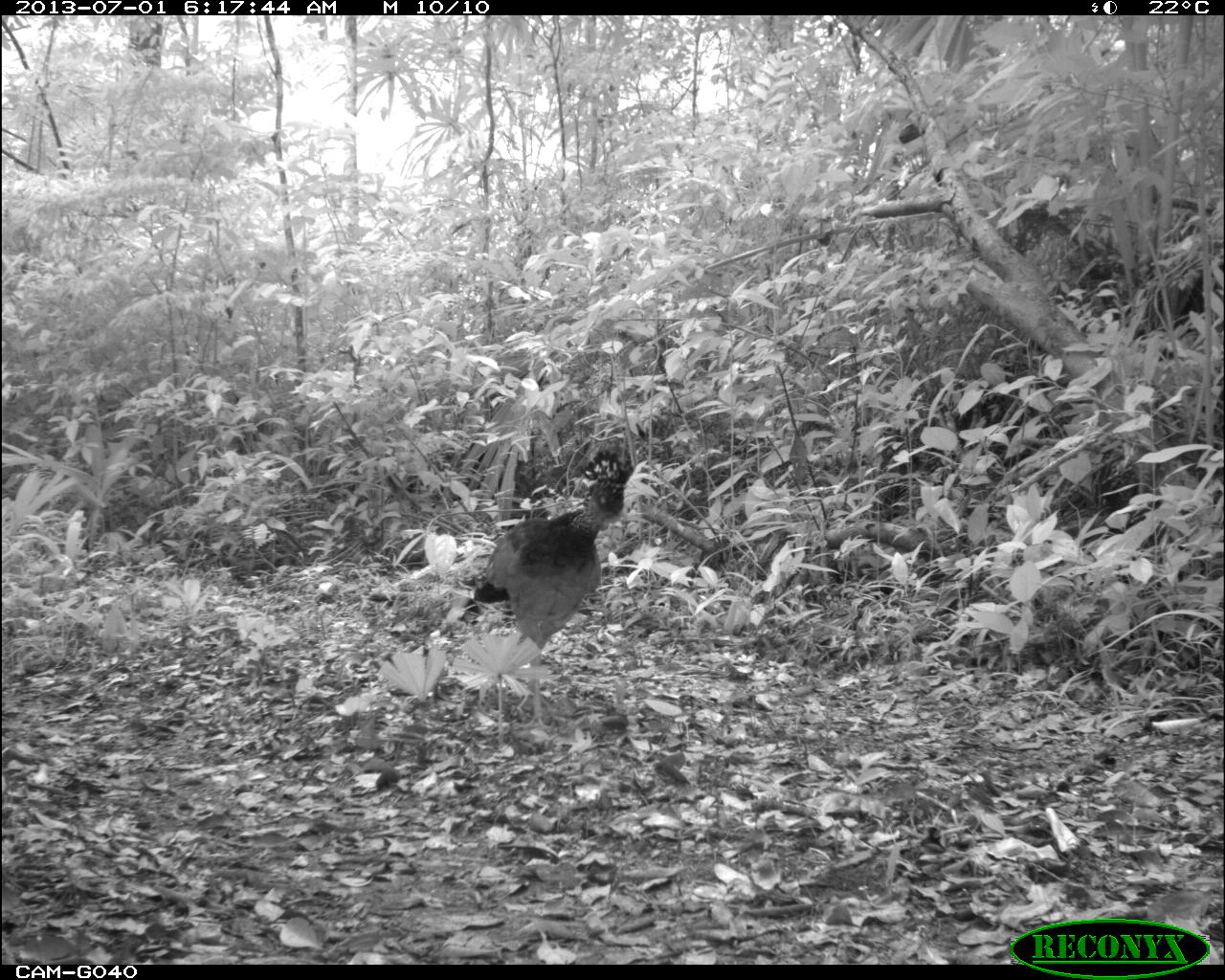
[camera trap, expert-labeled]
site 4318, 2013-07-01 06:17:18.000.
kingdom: Animalia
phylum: Chordata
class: Aves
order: Galliformes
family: Cracidae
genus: Crax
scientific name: Crax rubra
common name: great curassow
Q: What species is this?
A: Crax rubra (great curassow).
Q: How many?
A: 1.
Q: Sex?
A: Female.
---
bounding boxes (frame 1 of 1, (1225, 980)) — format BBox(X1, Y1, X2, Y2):
crax rubra: BBox(437, 446, 634, 760)